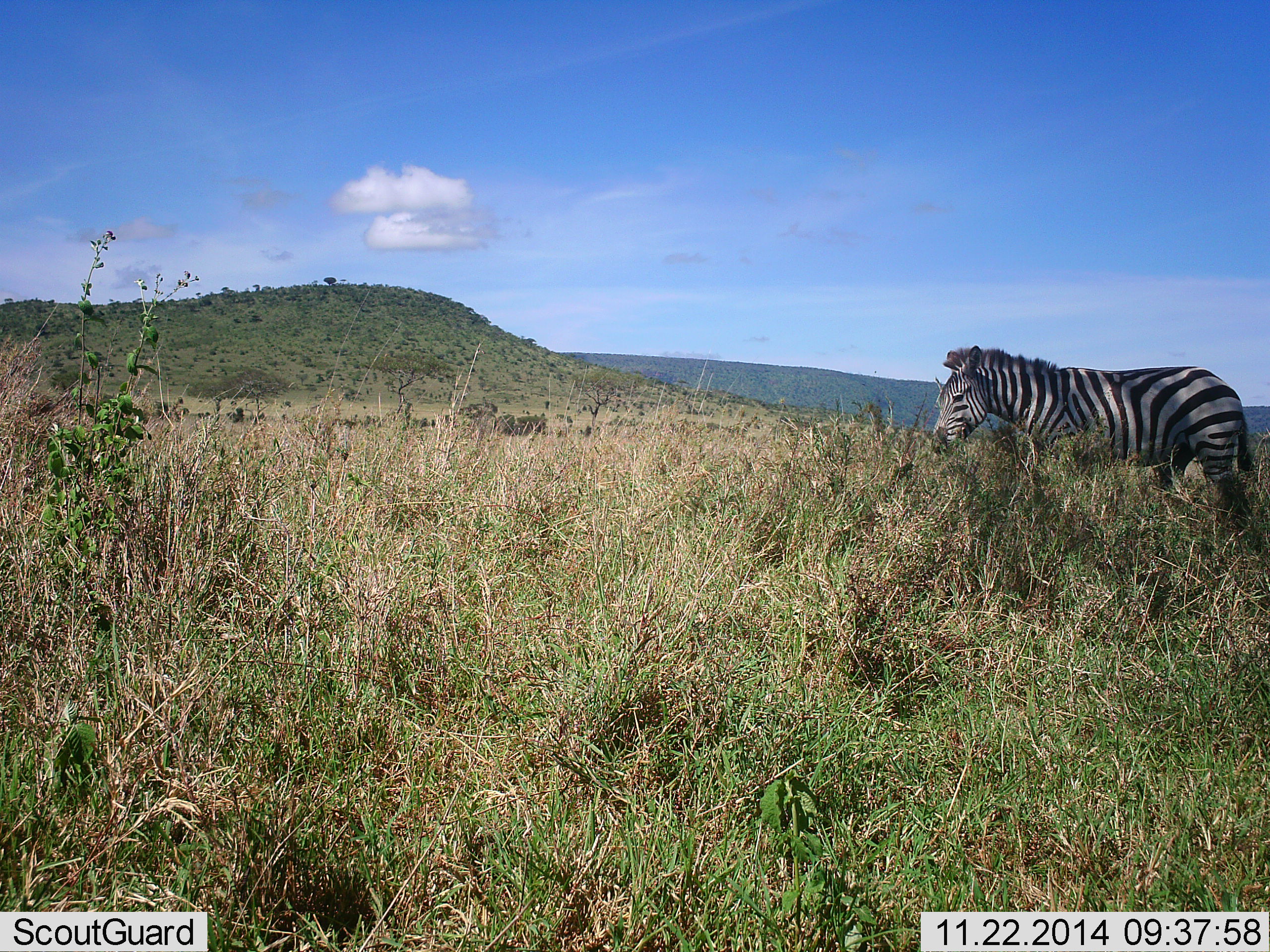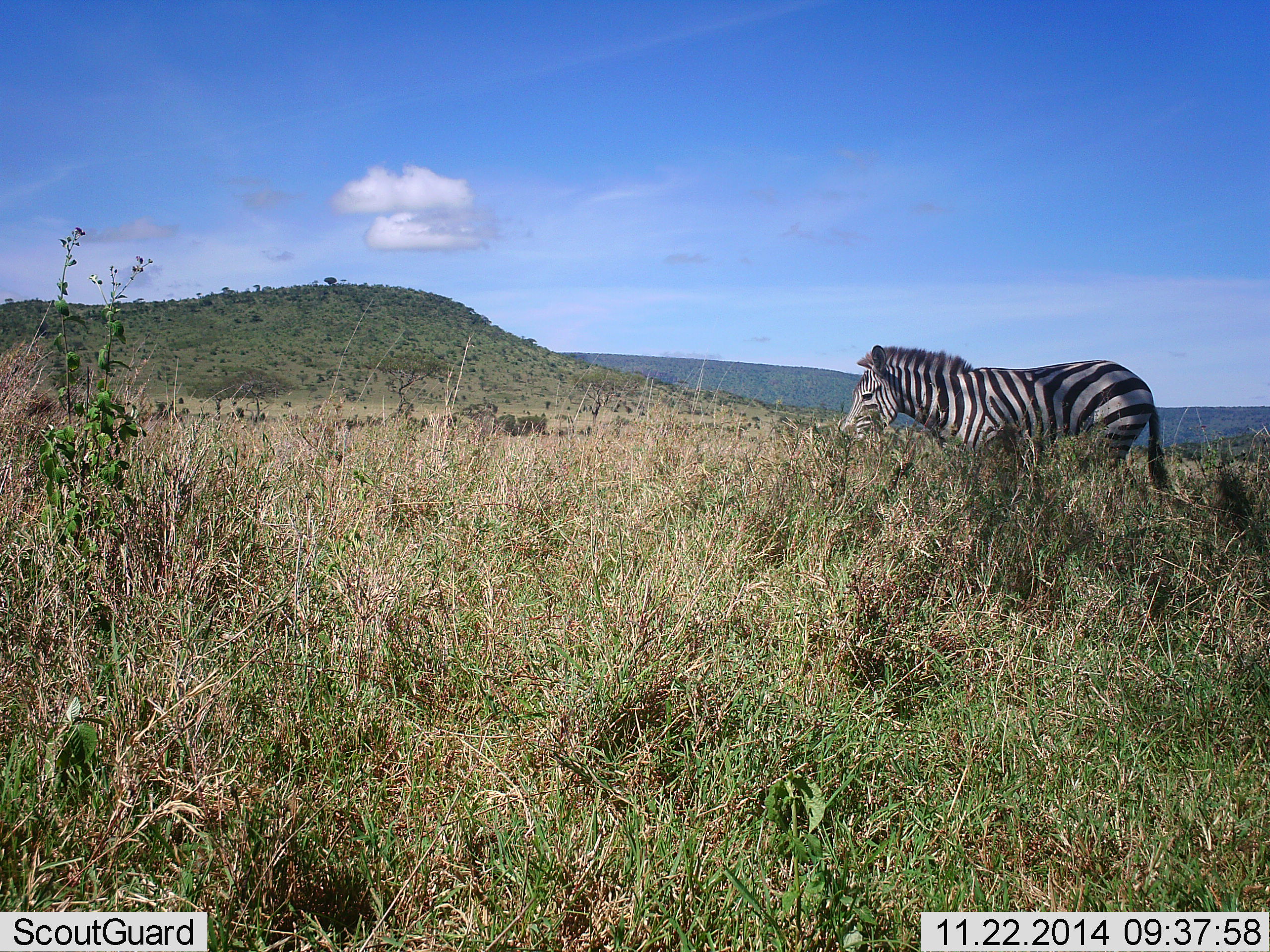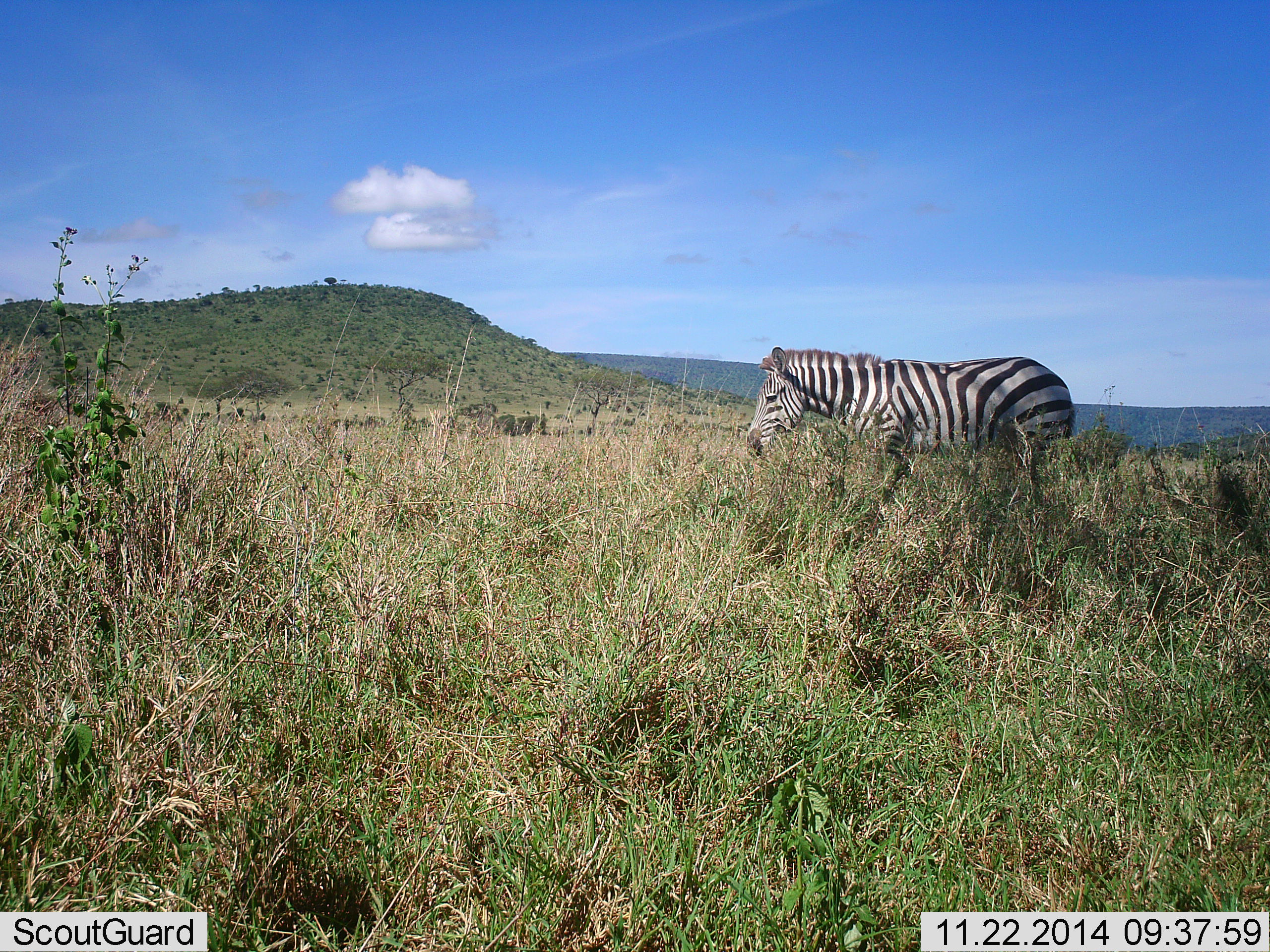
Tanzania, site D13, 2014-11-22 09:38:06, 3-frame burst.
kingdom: Animalia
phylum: Chordata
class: Mammalia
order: Perissodactyla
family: Equidae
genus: Equus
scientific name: Equus quagga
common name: plains zebra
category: zebra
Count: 1.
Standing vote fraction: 30%.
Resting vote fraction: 0%.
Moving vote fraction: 70%.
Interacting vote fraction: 0%.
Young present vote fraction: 0%.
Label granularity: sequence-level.